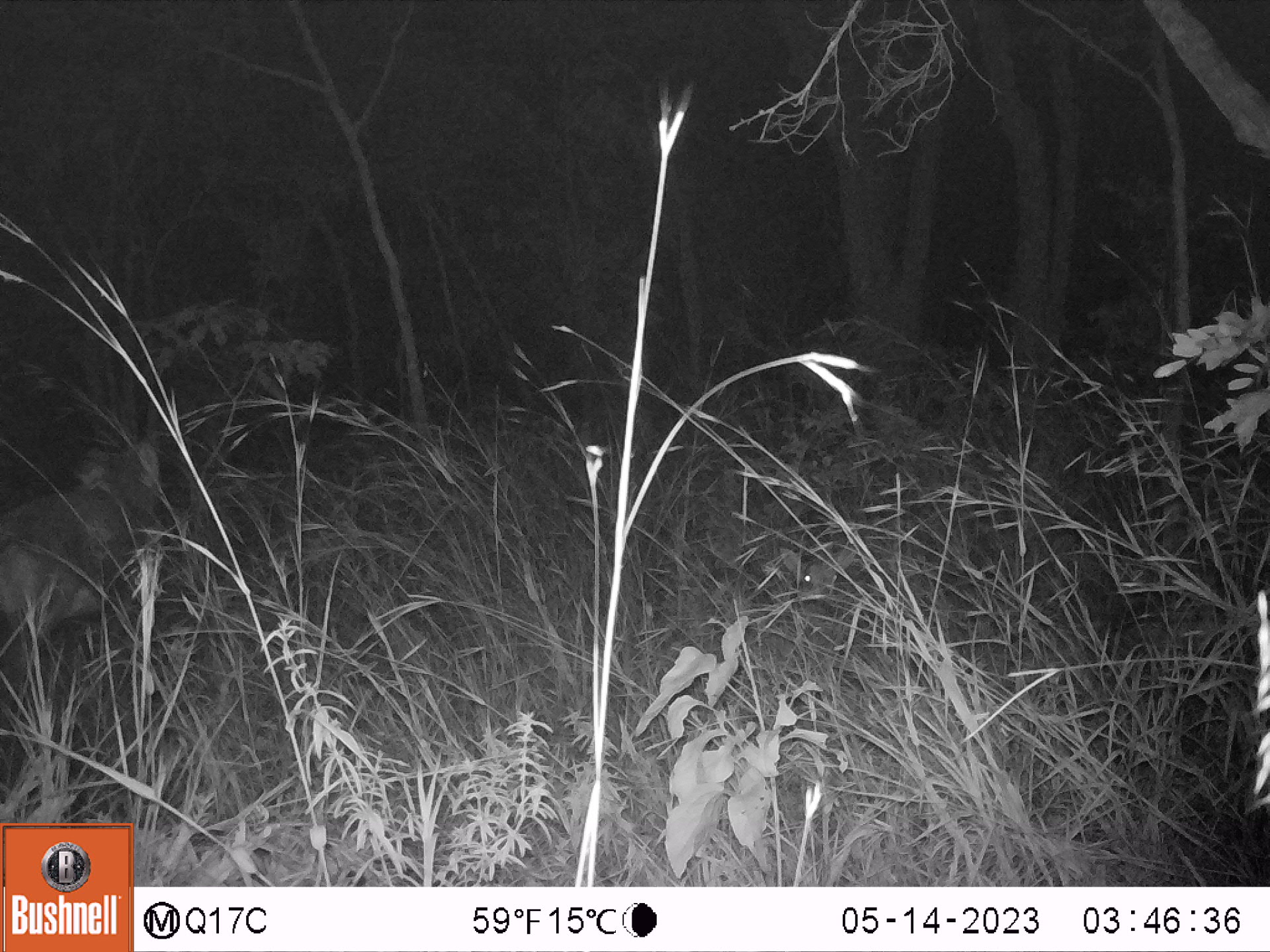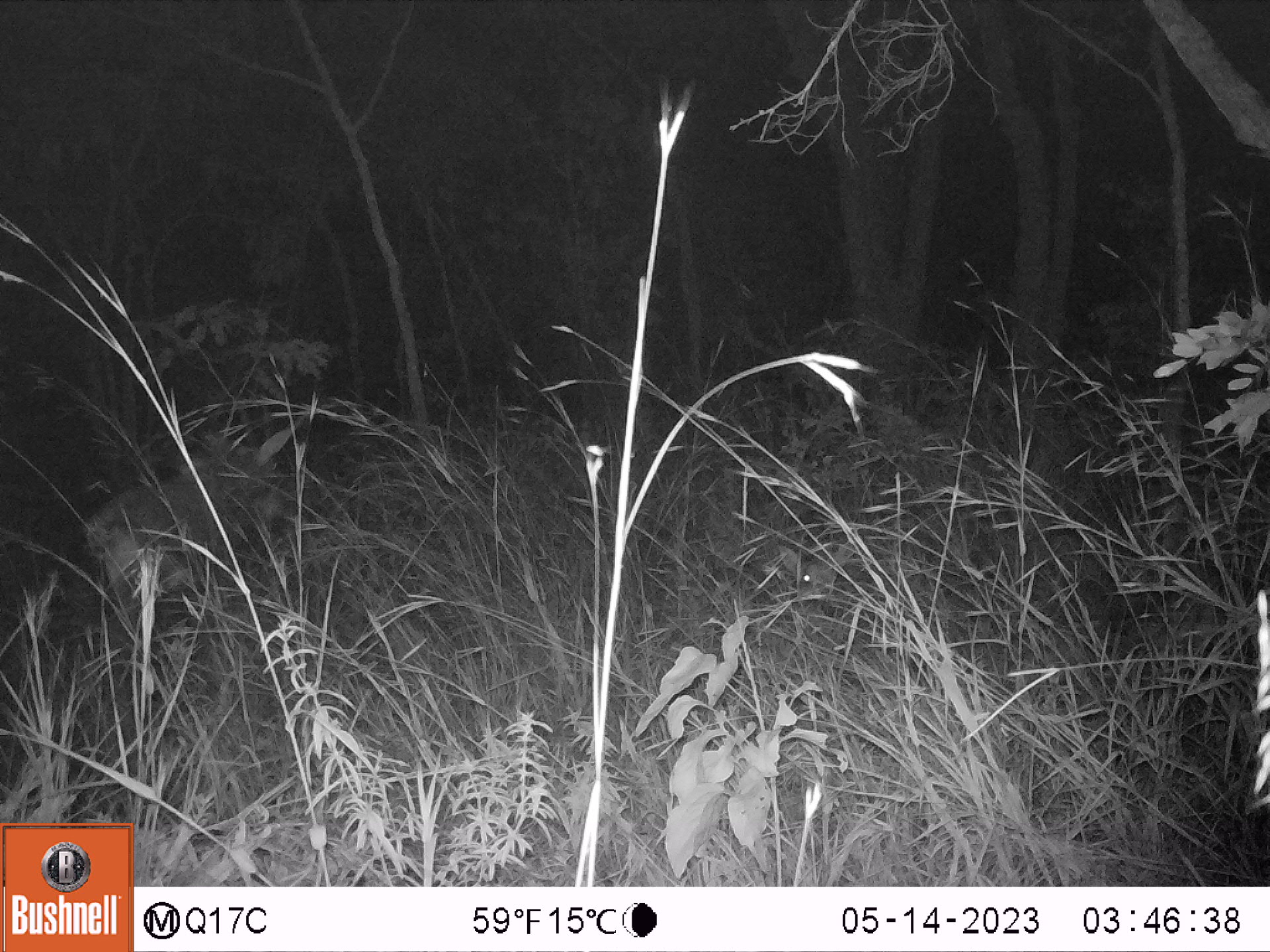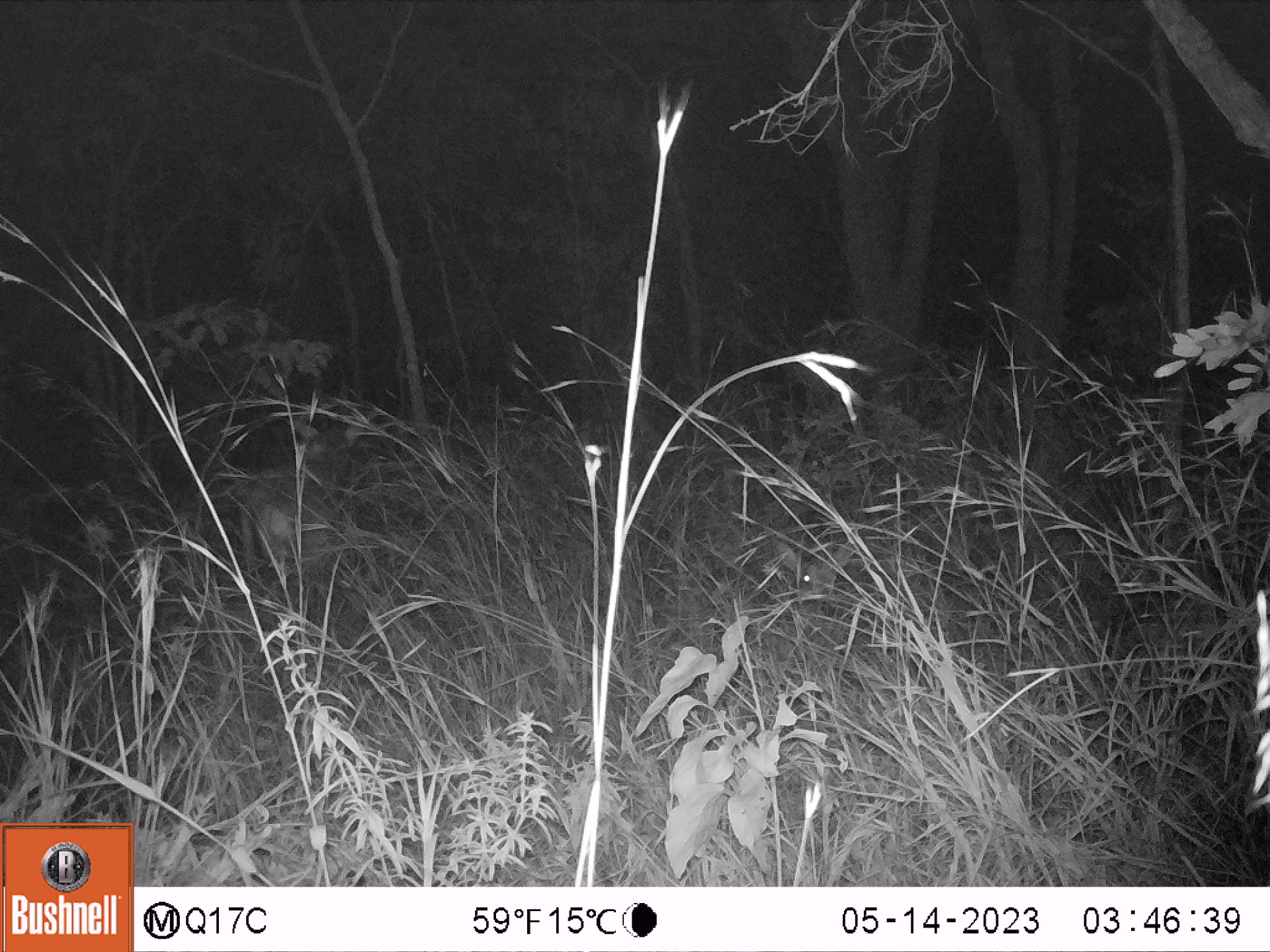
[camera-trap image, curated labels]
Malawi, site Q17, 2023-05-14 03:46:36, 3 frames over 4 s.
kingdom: Animalia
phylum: Chordata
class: Mammalia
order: Artiodactyla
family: Bovidae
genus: Hippotragus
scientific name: Hippotragus niger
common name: sable antelope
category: sable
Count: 2.